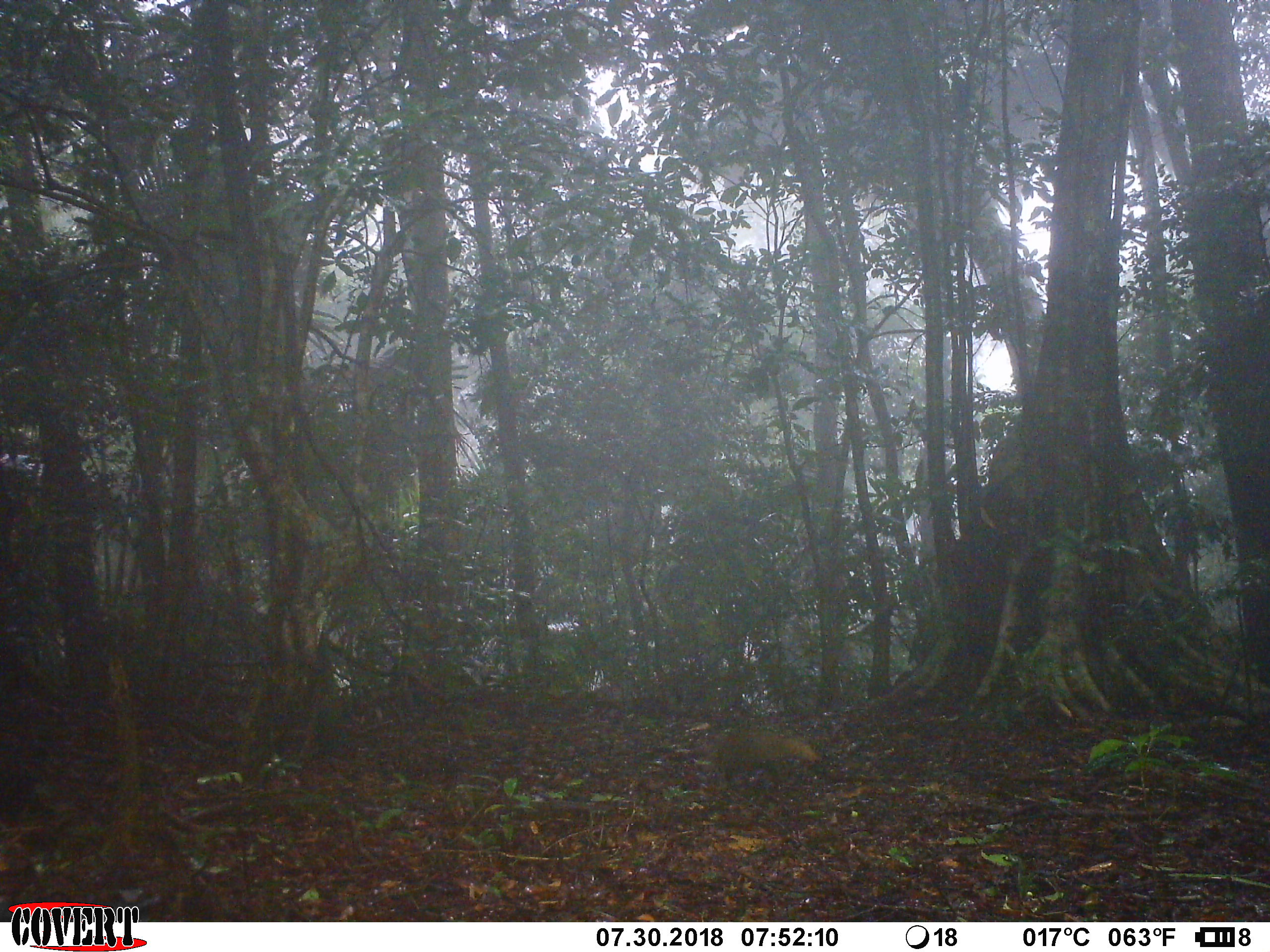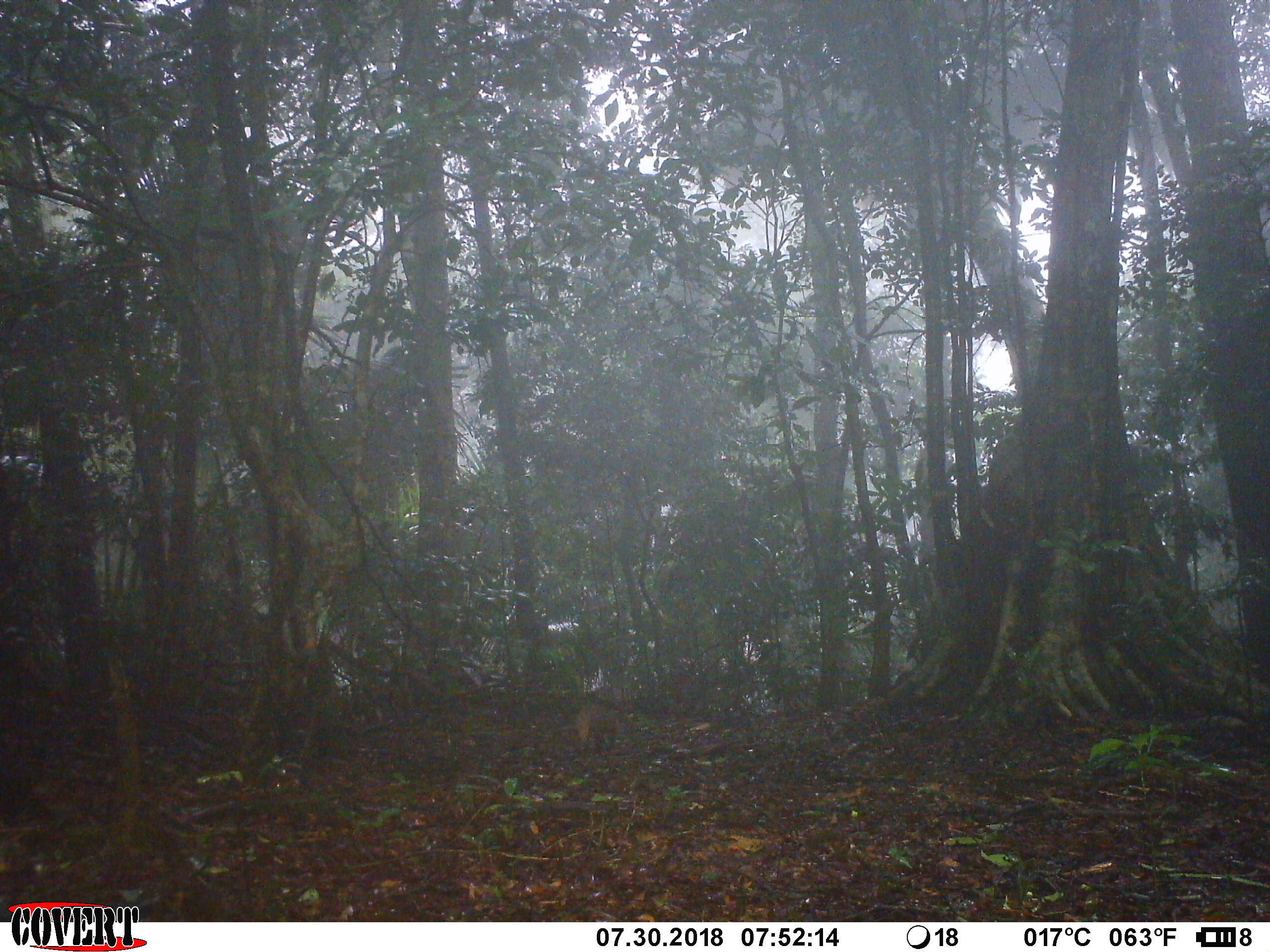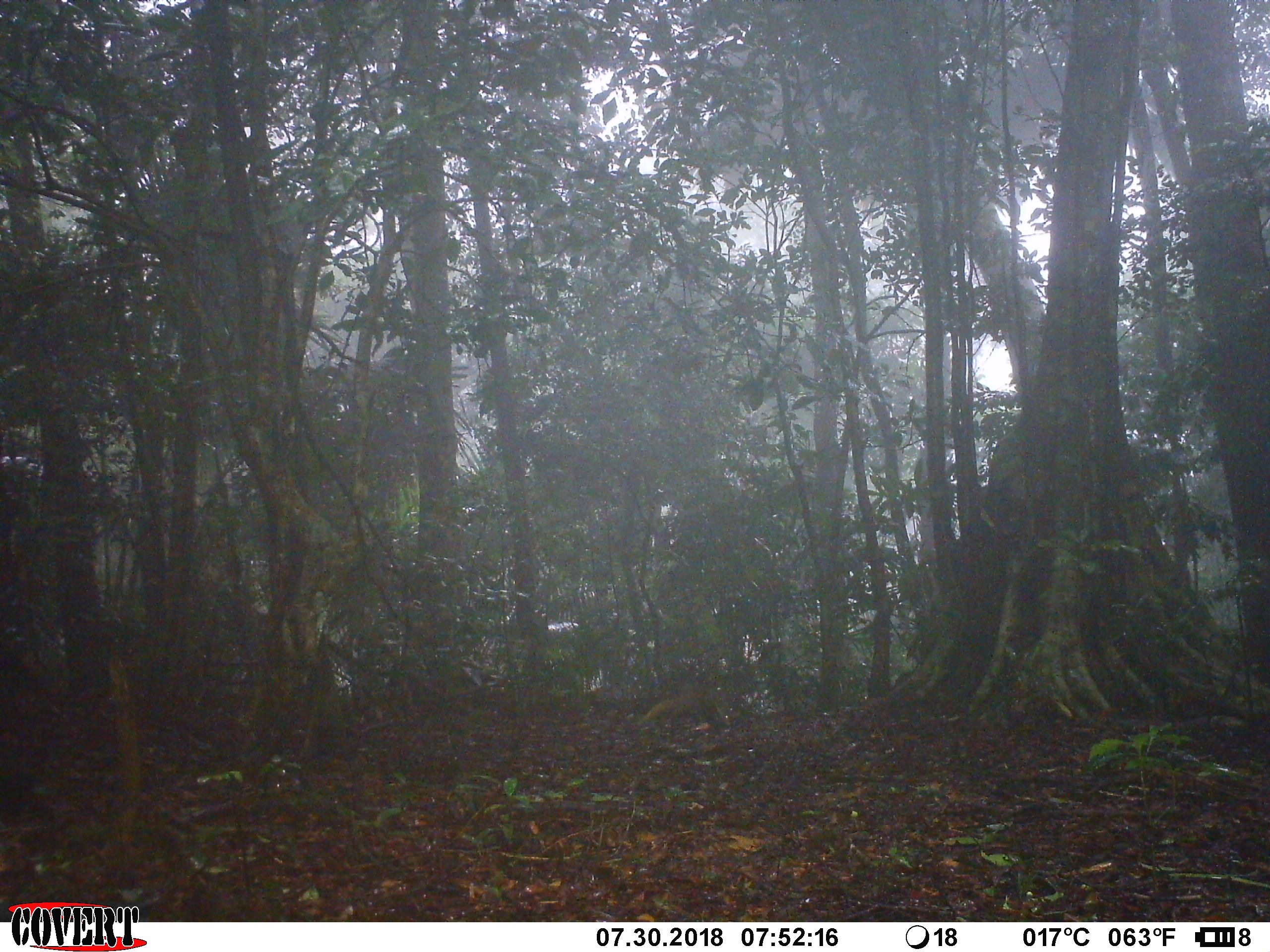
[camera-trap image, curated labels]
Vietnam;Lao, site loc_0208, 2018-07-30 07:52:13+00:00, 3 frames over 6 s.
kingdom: Animalia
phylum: Chordata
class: Mammalia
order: Carnivora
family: Herpestidae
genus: Urva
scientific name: Urva urva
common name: crab-eating mongoose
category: crab eating mongoose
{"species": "crab eating mongoose (crab-eating mongoose) (Urva urva)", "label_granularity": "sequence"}